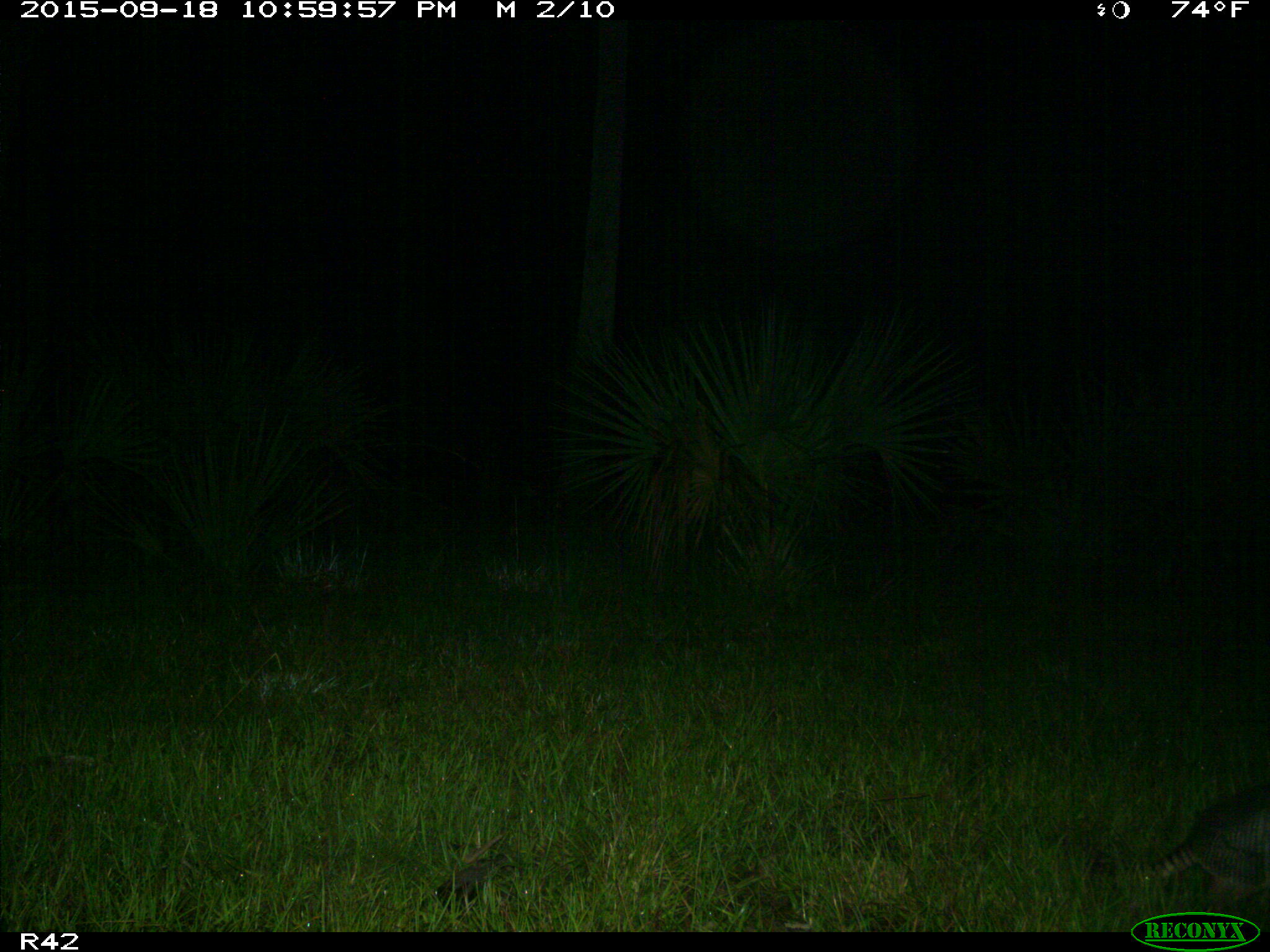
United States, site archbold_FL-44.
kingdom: Animalia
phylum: Chordata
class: Mammalia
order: Cingulata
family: Dasypodidae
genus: Dasypus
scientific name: Dasypus novemcinctus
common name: nine-banded armadillo